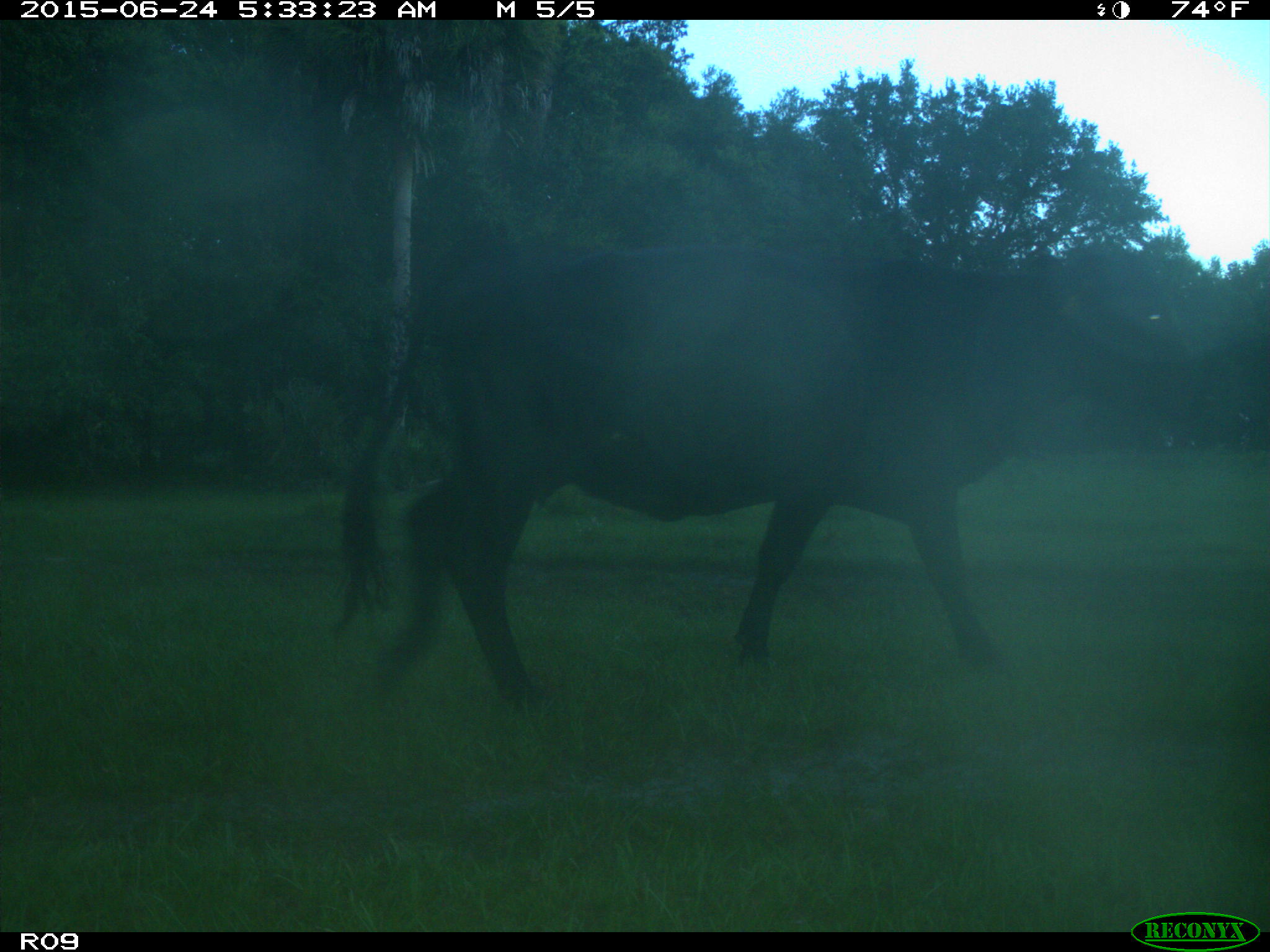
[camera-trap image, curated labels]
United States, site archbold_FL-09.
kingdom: Animalia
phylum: Chordata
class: Mammalia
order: Artiodactyla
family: Bovidae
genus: Bos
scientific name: Bos taurus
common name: domestic cow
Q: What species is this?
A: Bos taurus (domestic cow).